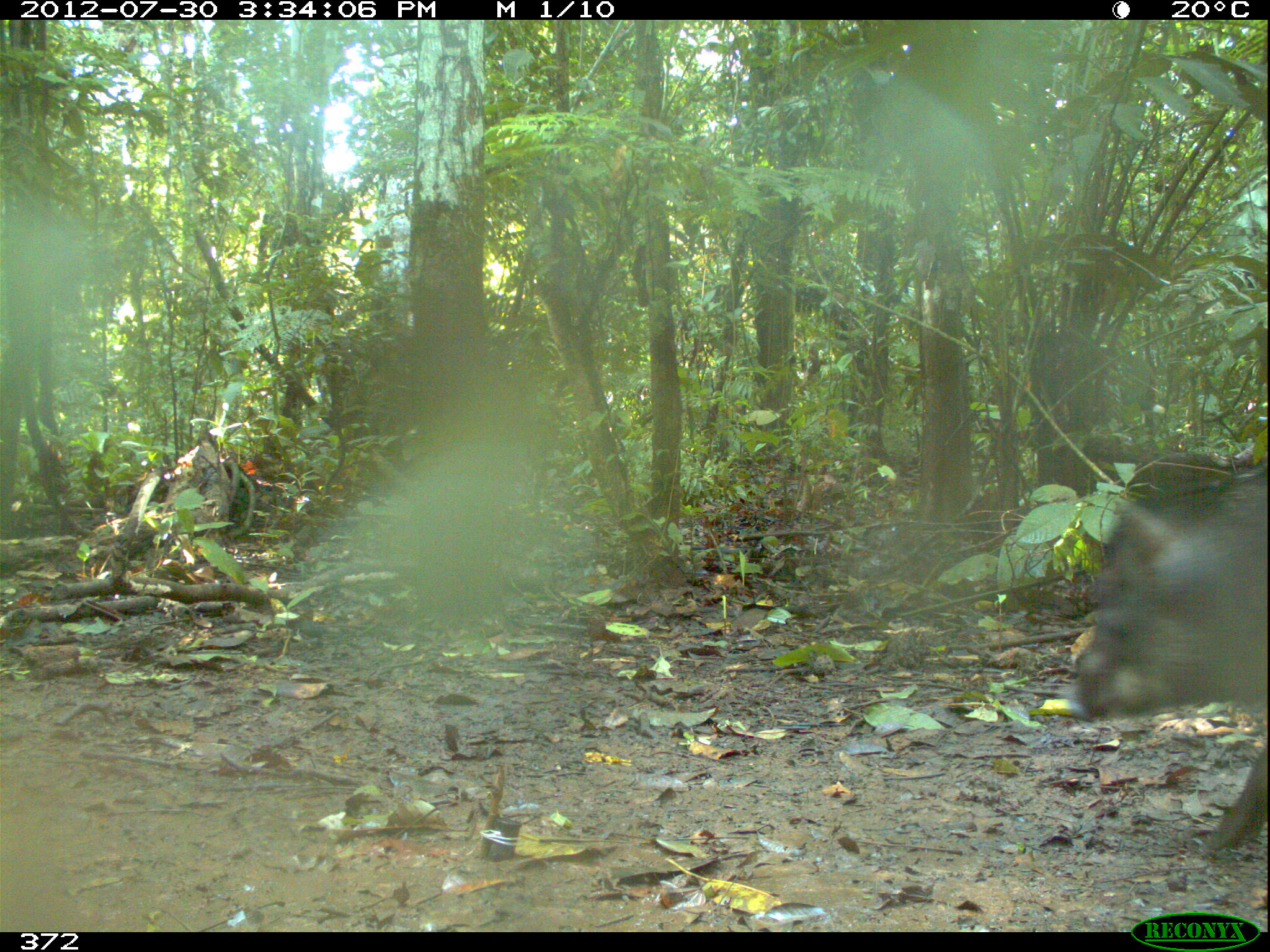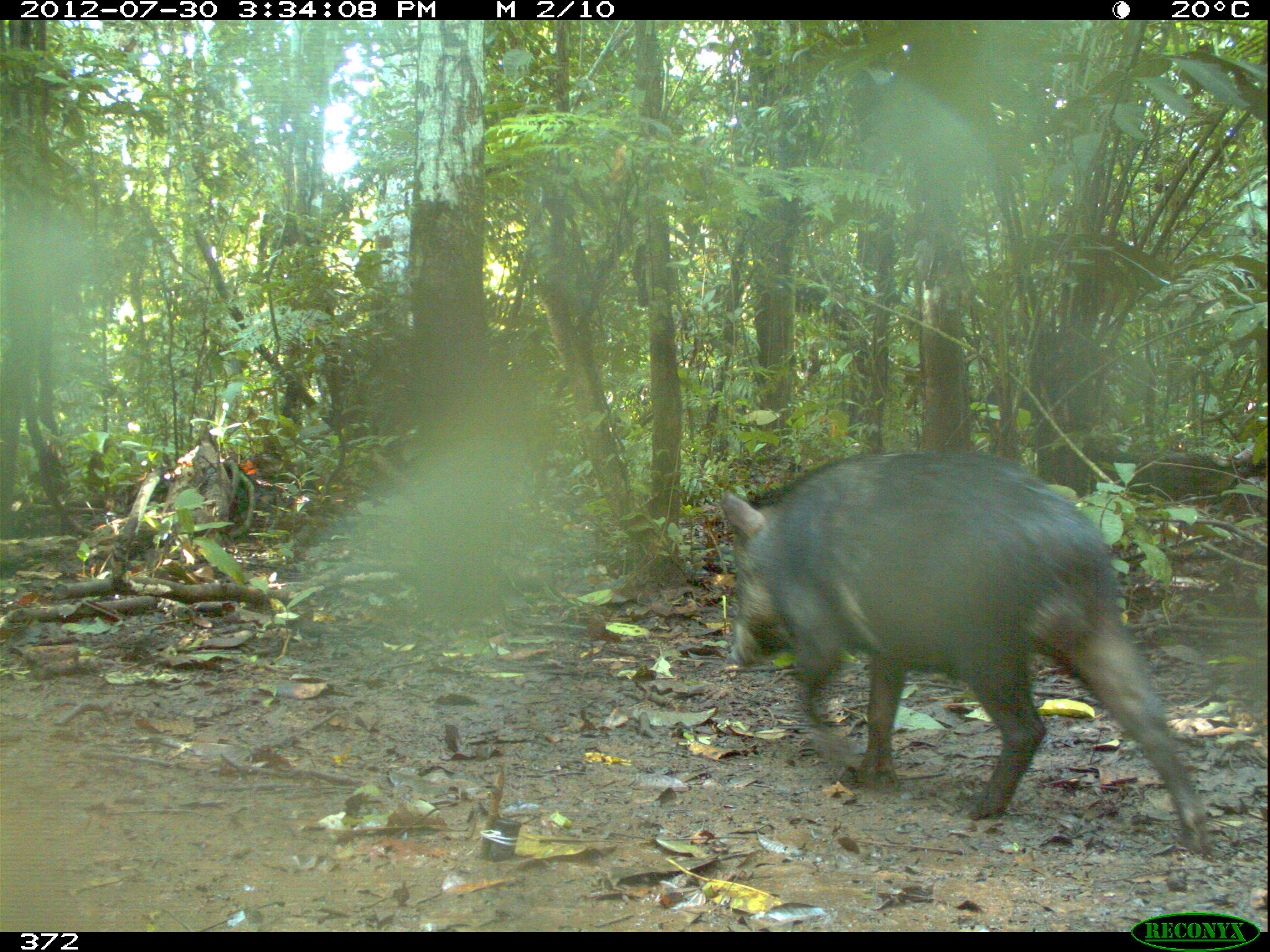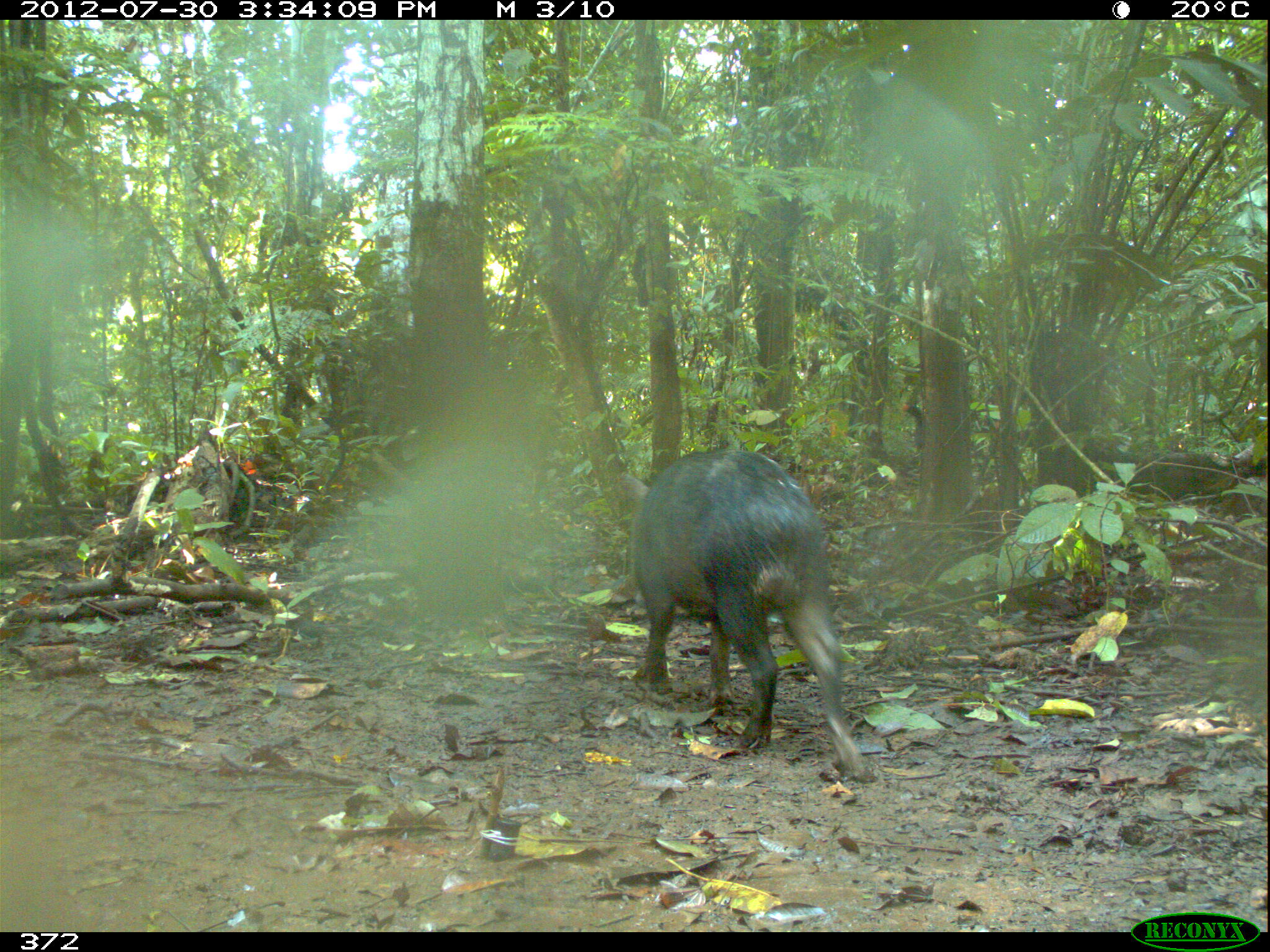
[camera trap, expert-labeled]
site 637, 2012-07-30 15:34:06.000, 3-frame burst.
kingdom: Animalia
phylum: Chordata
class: Mammalia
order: Artiodactyla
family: Tayassuidae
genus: Tayassu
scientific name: Tayassu pecari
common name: white-lipped peccary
Tayassu pecari (white-lipped peccary).